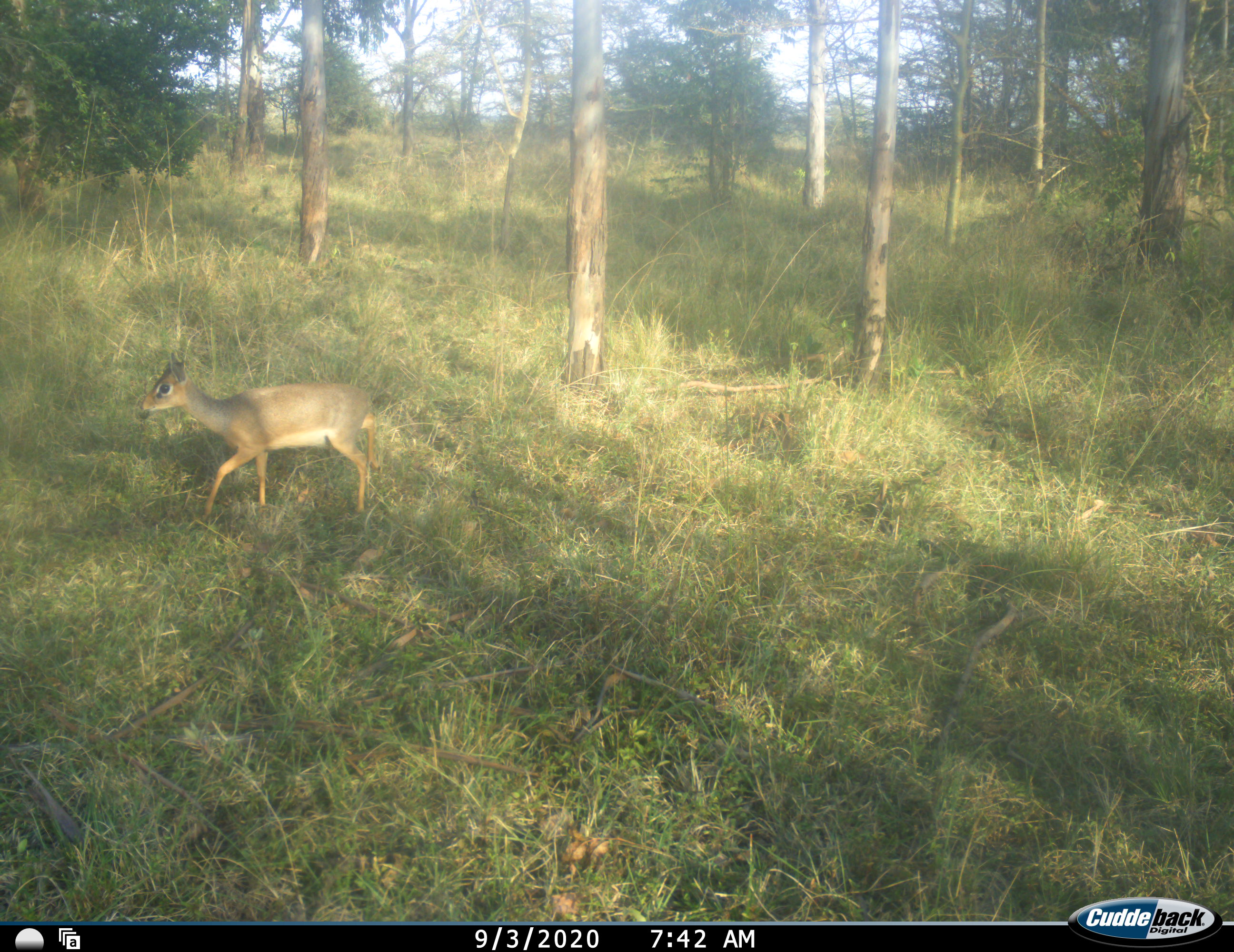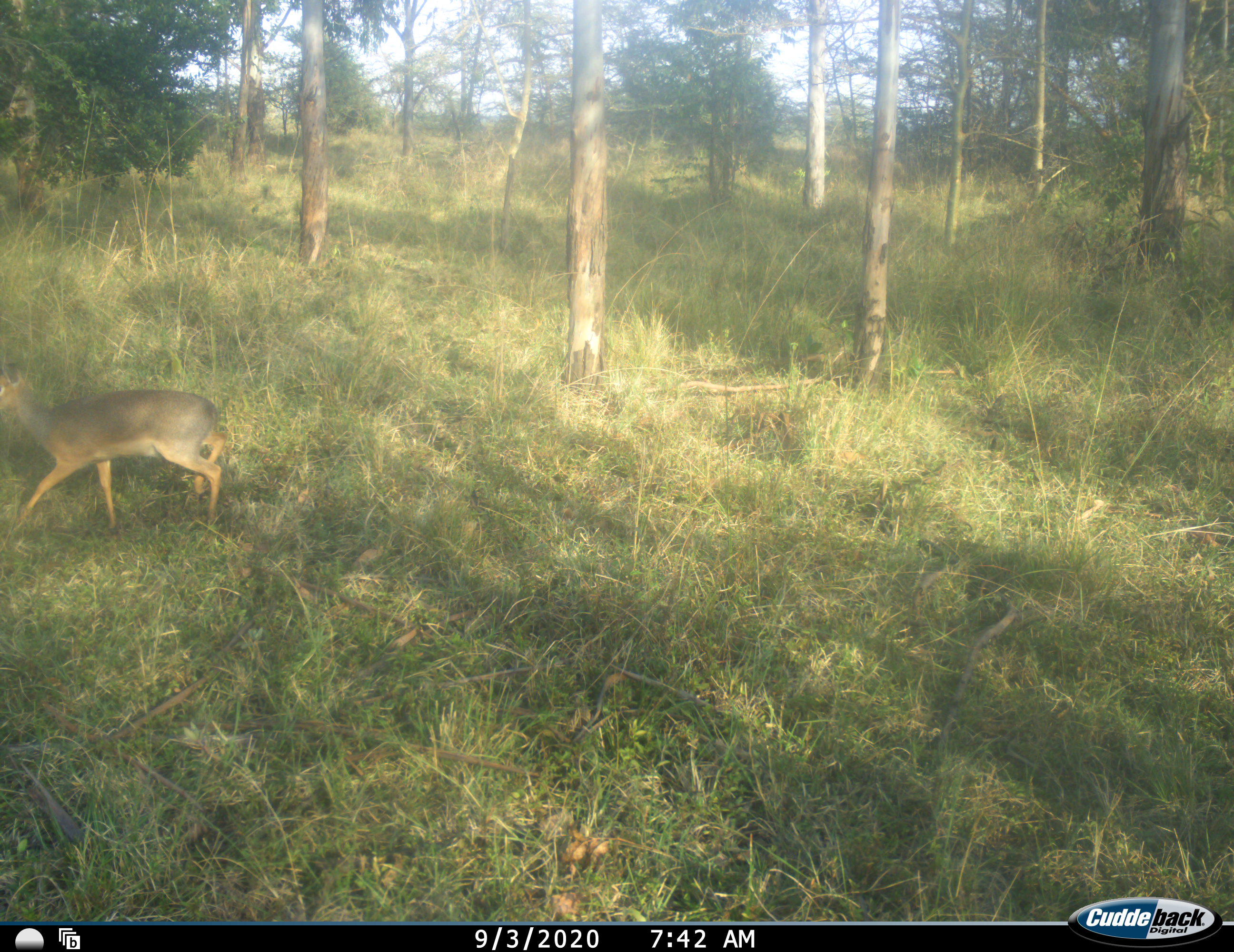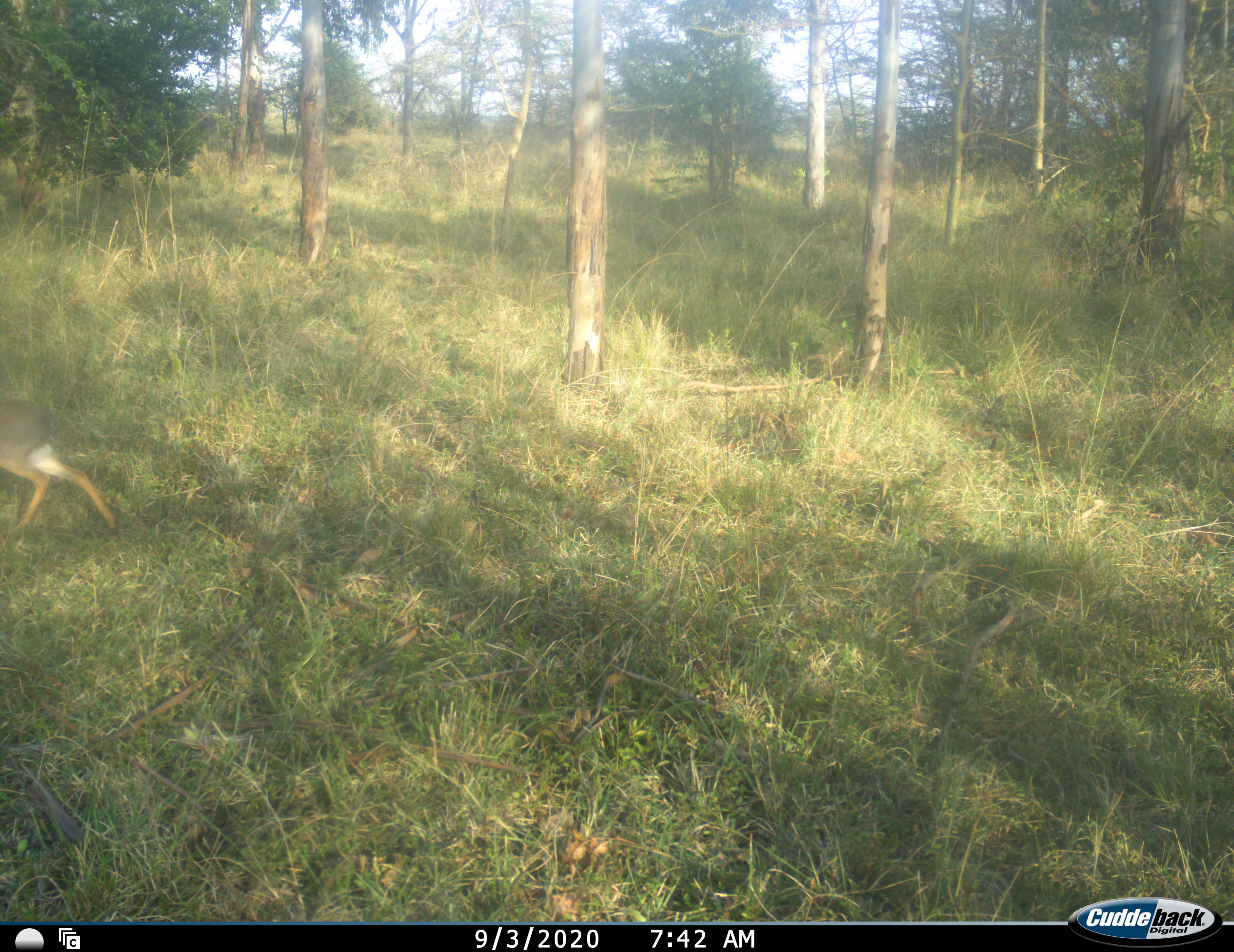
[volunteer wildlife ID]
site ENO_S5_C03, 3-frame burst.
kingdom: Animalia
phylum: Chordata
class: Mammalia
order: Artiodactyla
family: Bovidae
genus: Madoqua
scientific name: Madoqua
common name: dik-dik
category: dikdik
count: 1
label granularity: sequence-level